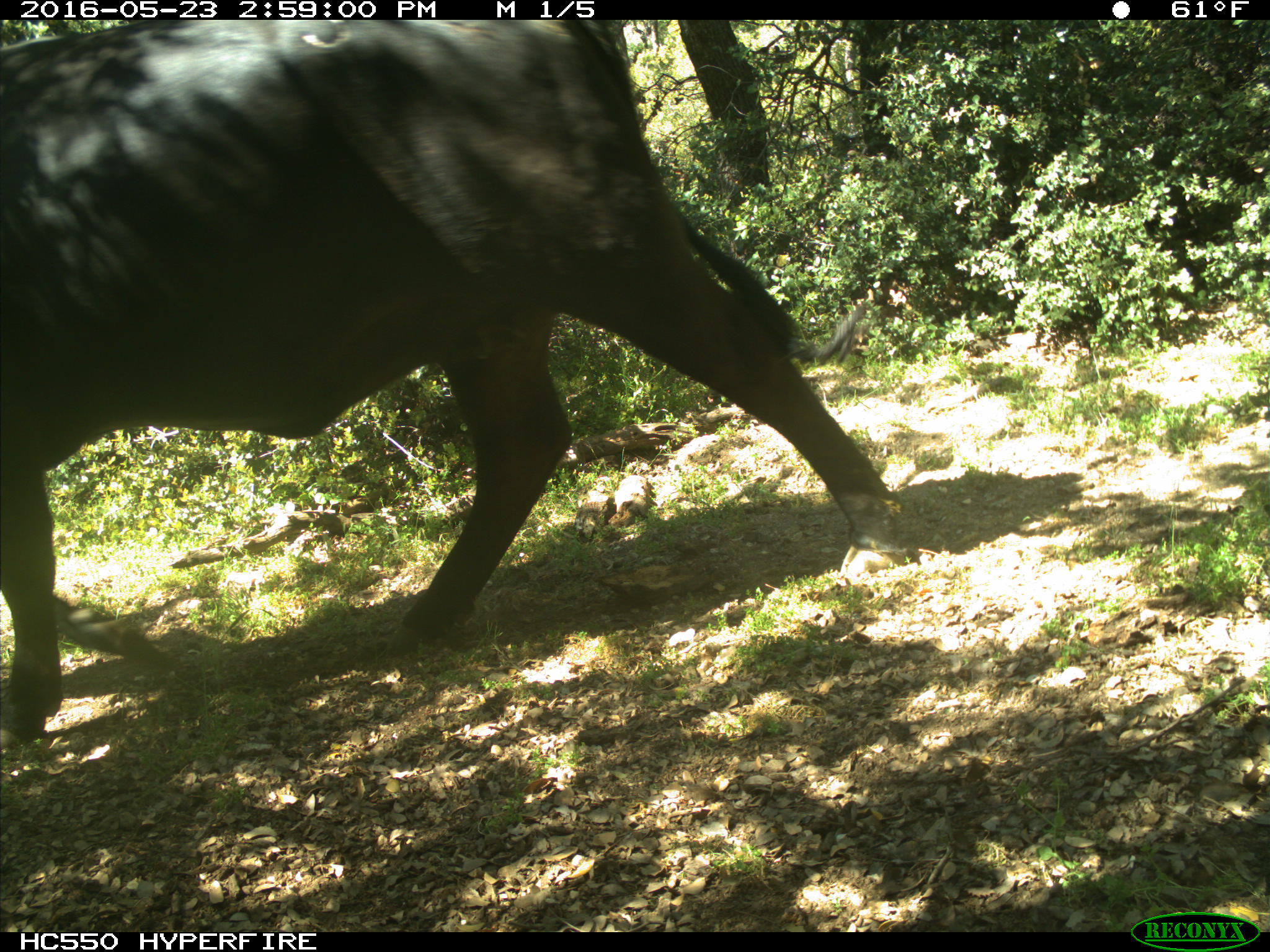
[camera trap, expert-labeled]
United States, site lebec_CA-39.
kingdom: Animalia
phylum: Chordata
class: Mammalia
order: Artiodactyla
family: Bovidae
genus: Bos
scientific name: Bos taurus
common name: domestic cow